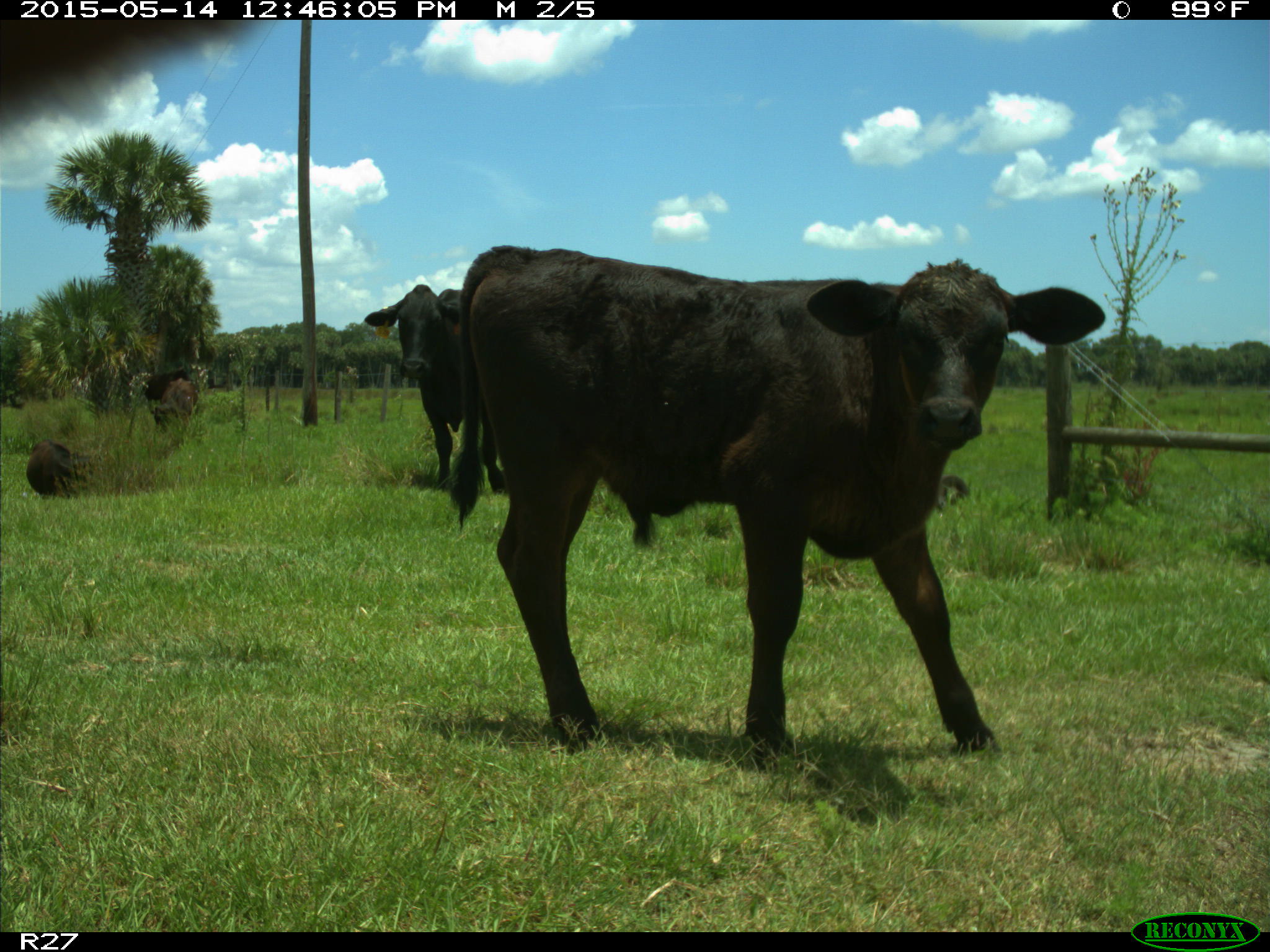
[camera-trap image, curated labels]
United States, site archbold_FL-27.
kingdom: Animalia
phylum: Chordata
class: Mammalia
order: Artiodactyla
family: Bovidae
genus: Bos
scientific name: Bos taurus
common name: domestic cow